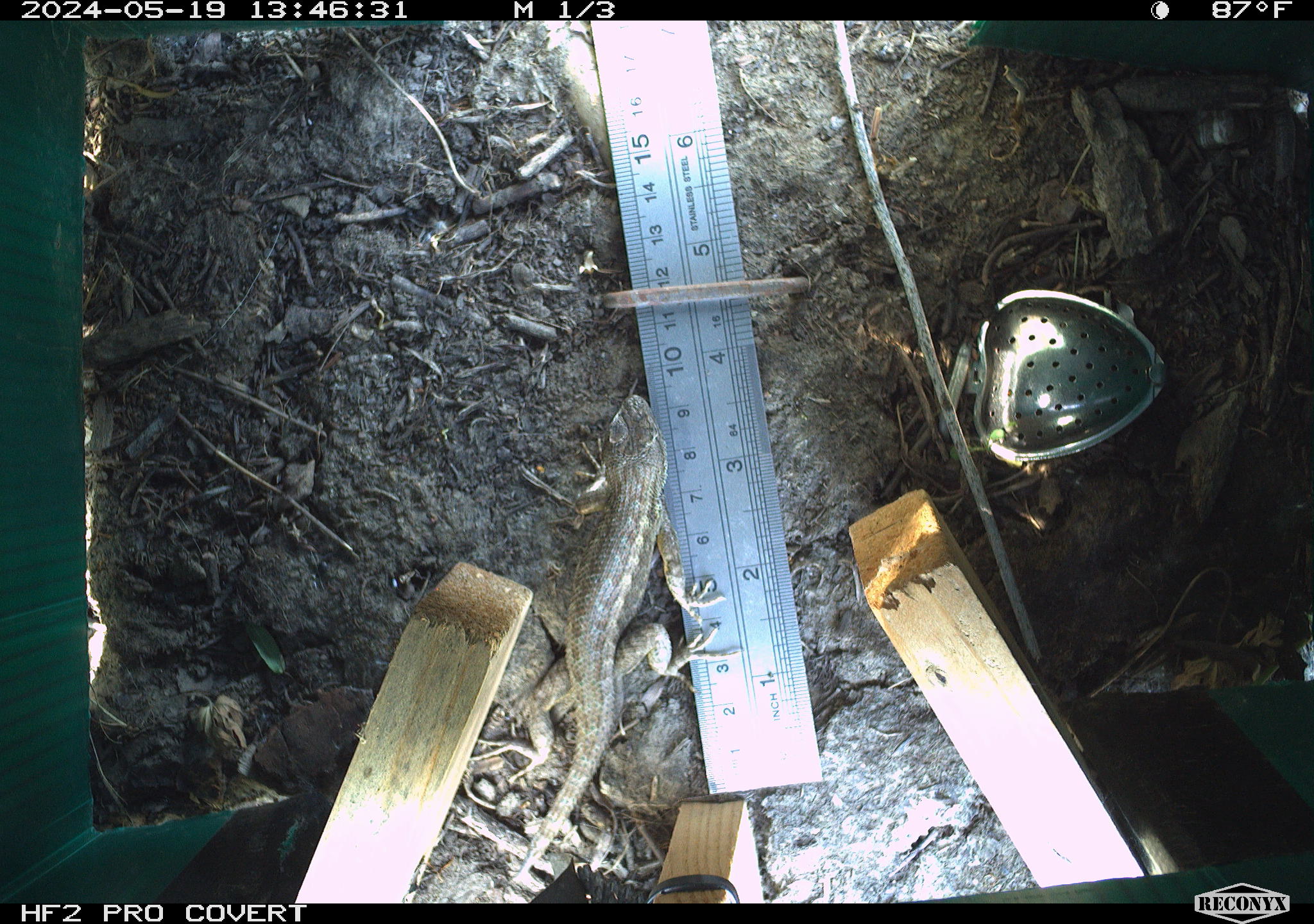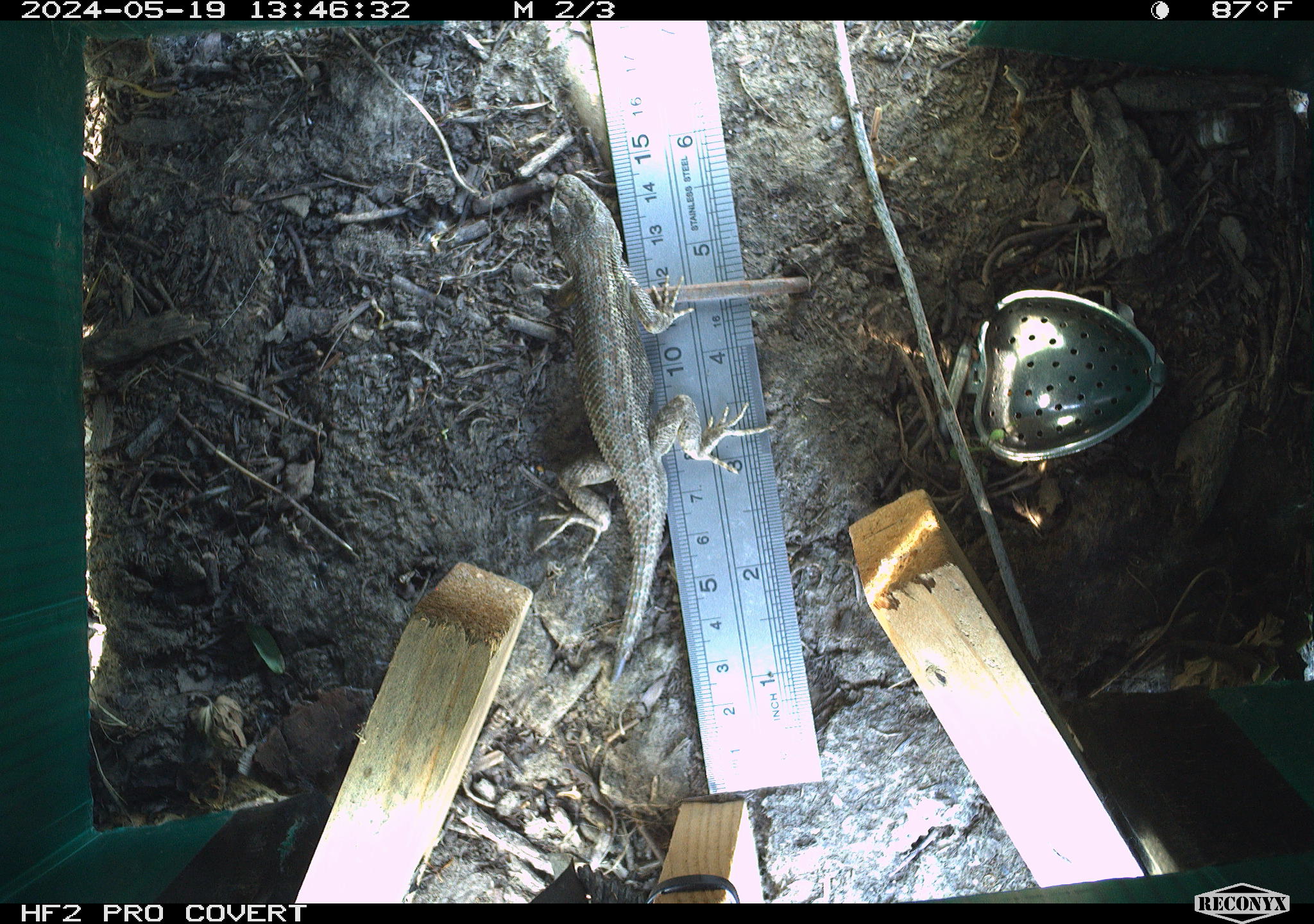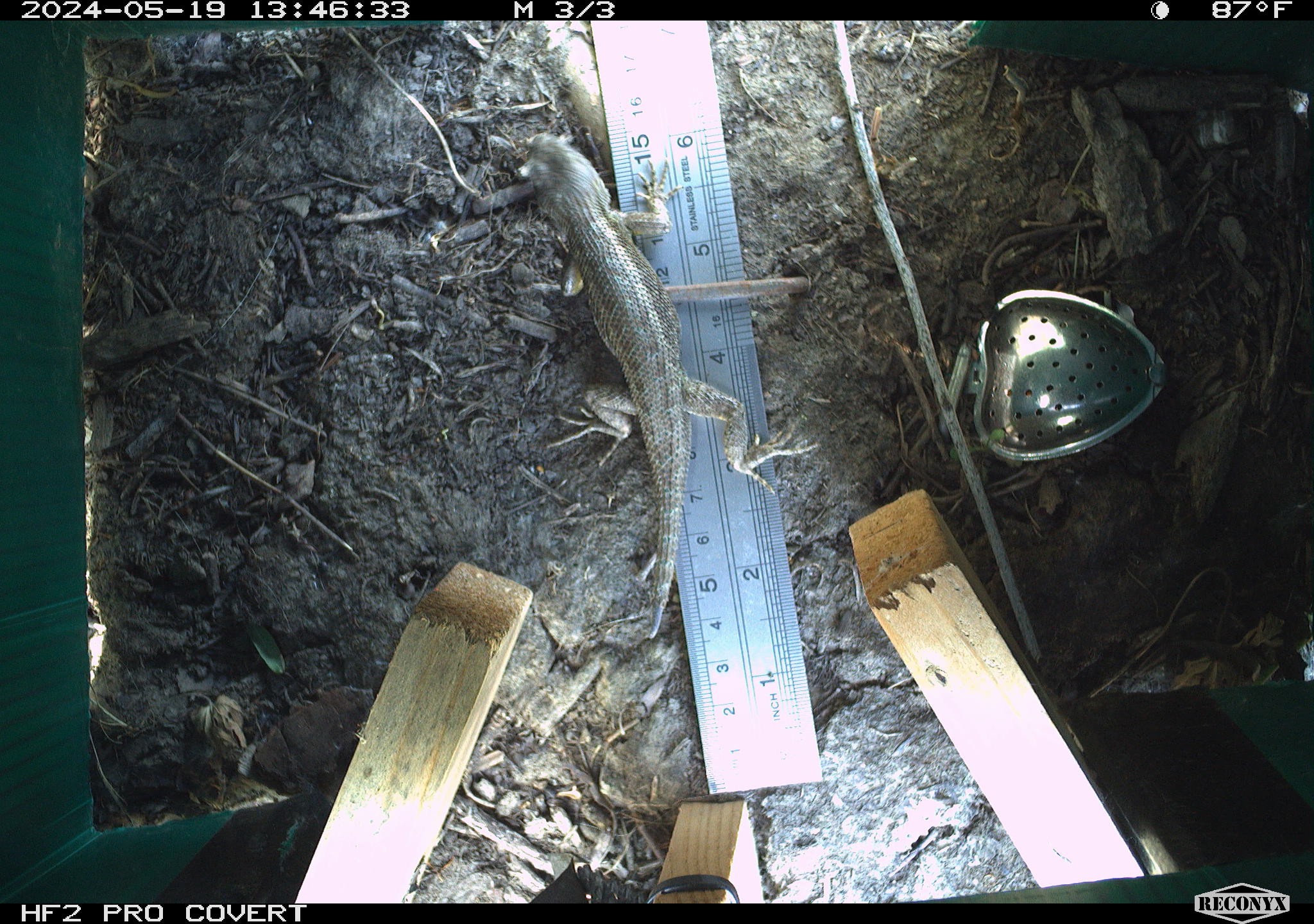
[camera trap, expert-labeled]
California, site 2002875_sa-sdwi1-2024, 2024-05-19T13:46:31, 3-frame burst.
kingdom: Animalia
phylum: Chordata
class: Reptilia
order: Squamata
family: Phrynosomatidae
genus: Sceloporus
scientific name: Sceloporus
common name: spiny lizards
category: sceloporus species